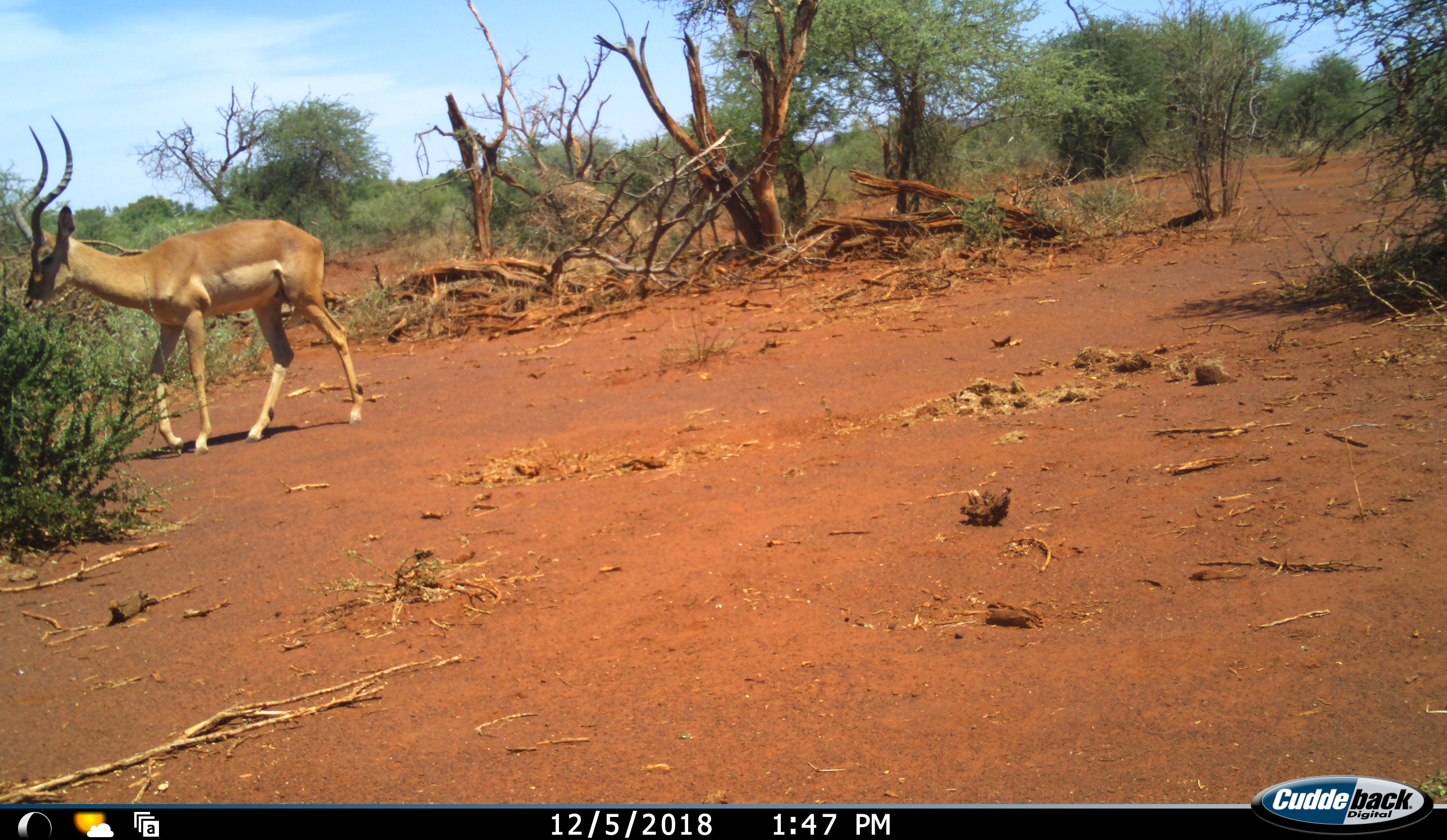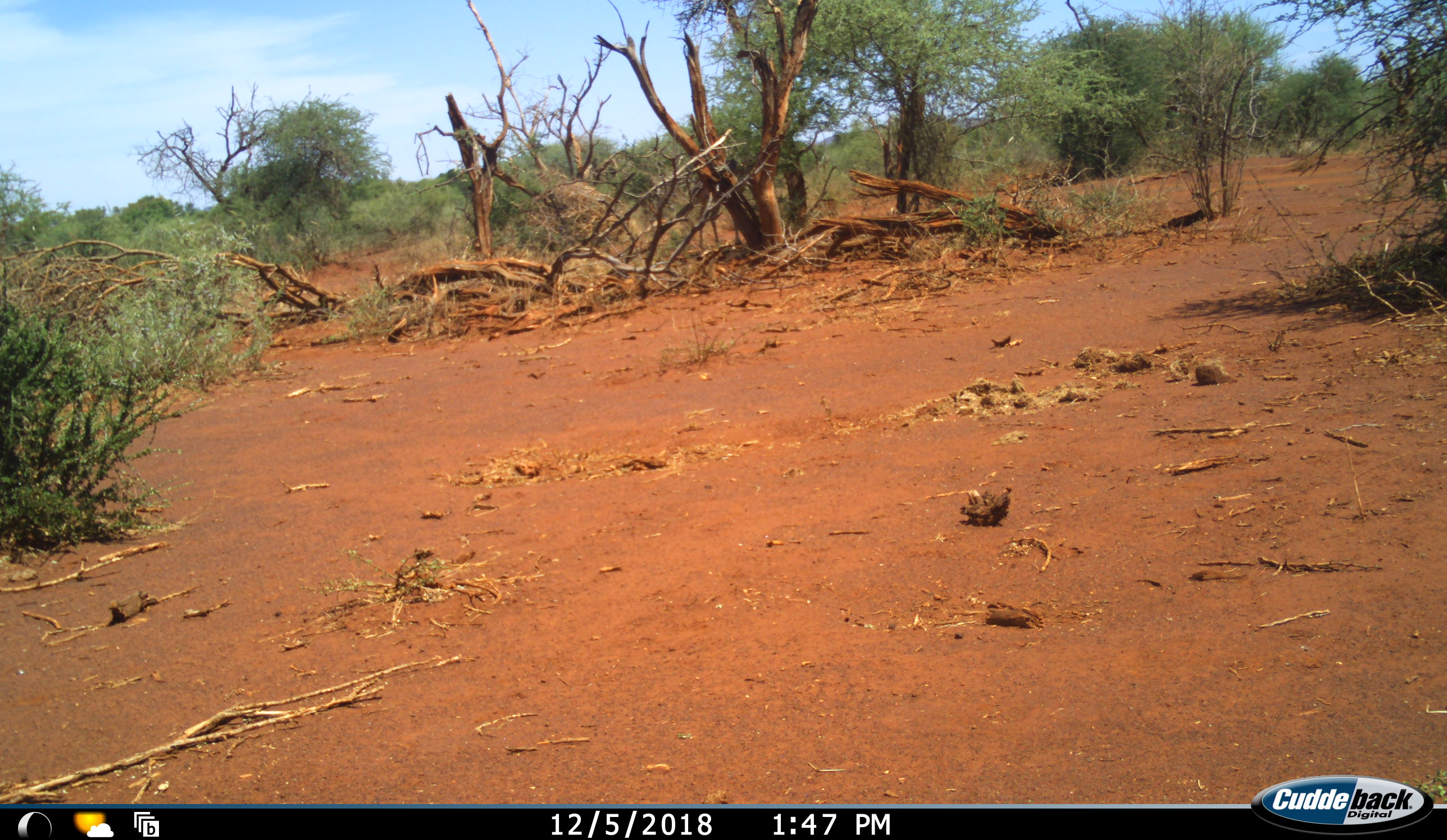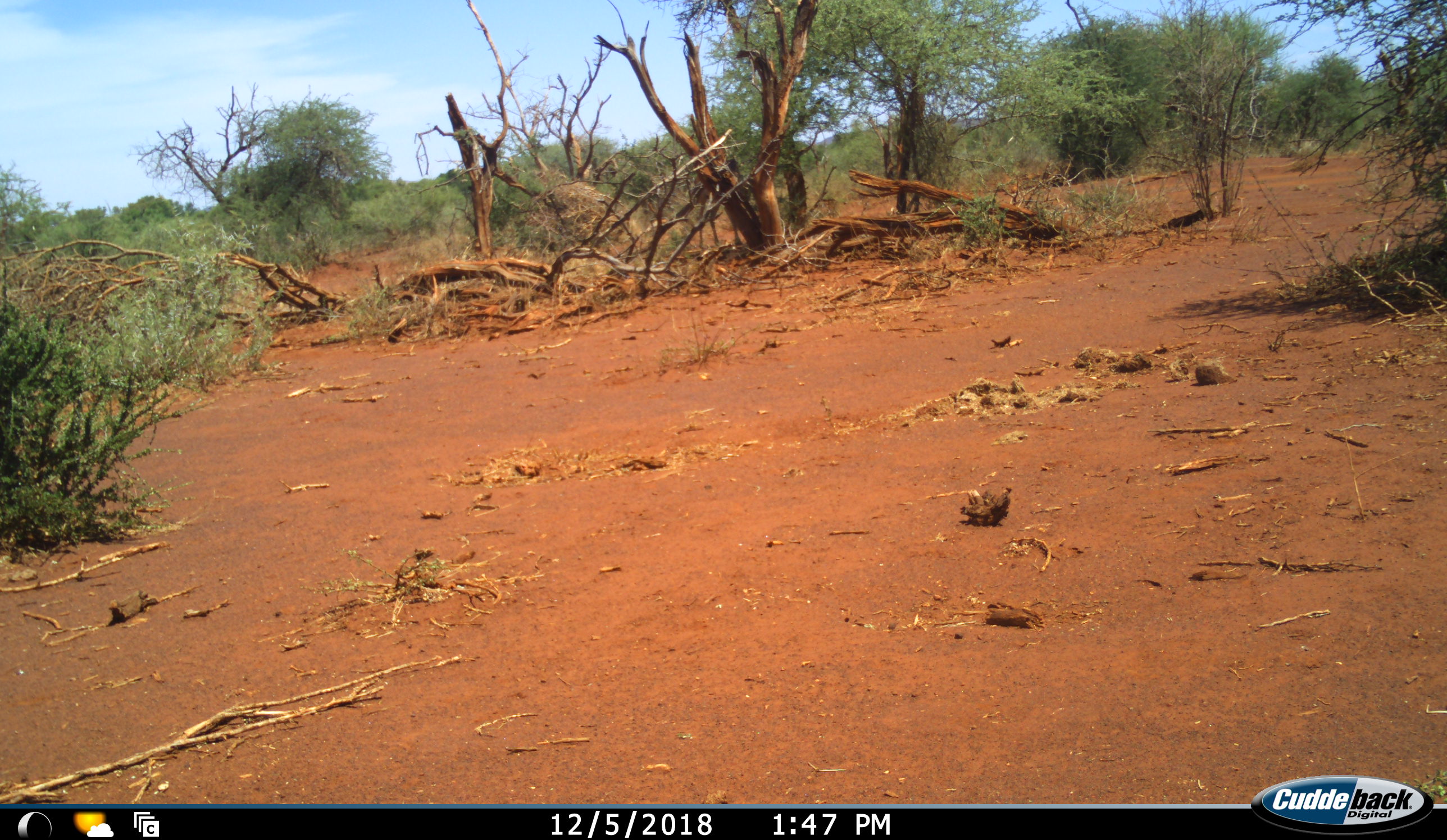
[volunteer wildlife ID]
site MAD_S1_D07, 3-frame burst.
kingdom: Animalia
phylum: Chordata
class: Mammalia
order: Artiodactyla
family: Bovidae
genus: Aepyceros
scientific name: Aepyceros melampus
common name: impala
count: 2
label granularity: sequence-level